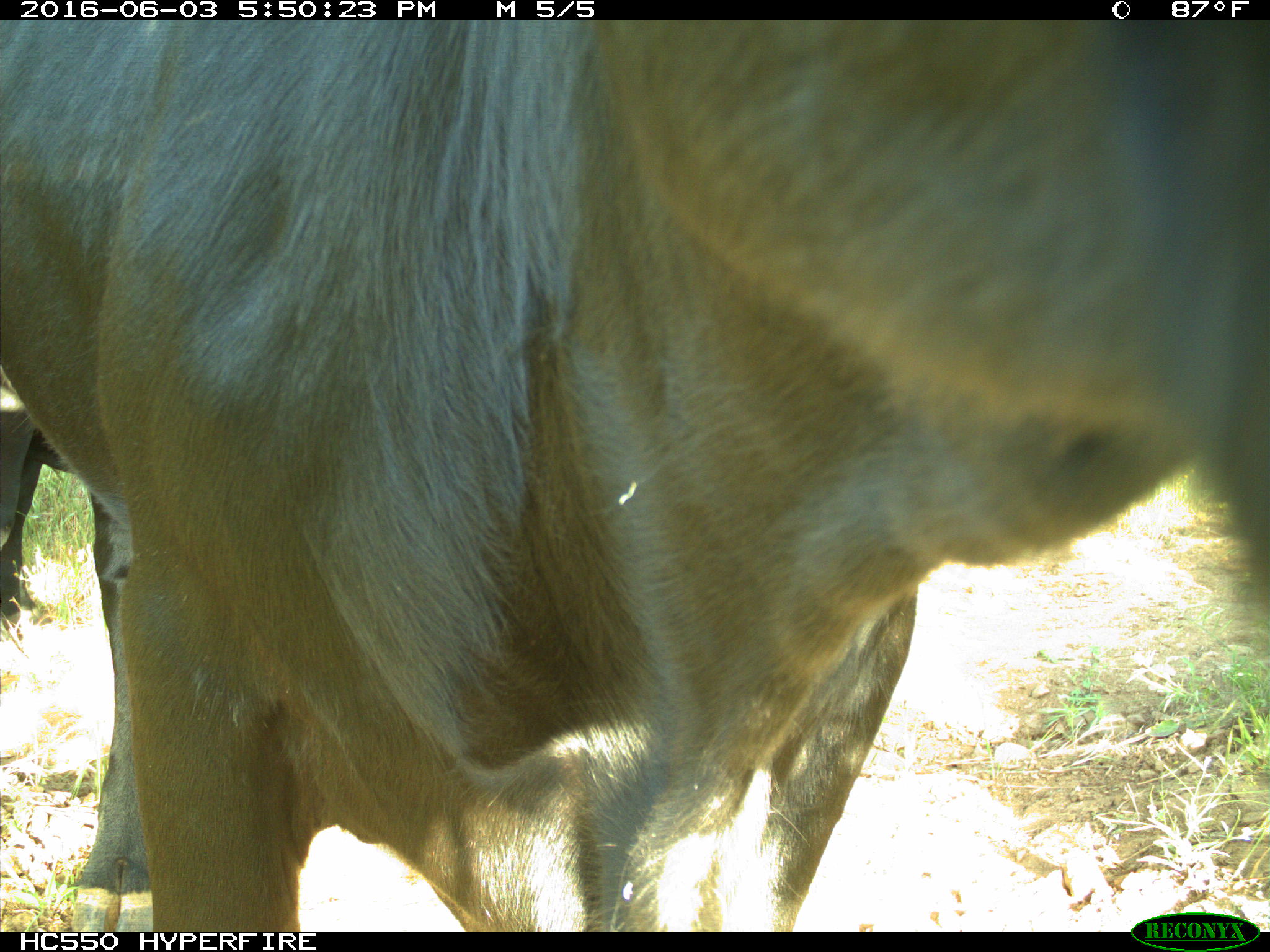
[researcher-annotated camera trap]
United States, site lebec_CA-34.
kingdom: Animalia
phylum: Chordata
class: Mammalia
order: Artiodactyla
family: Bovidae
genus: Bos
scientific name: Bos taurus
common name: domestic cow